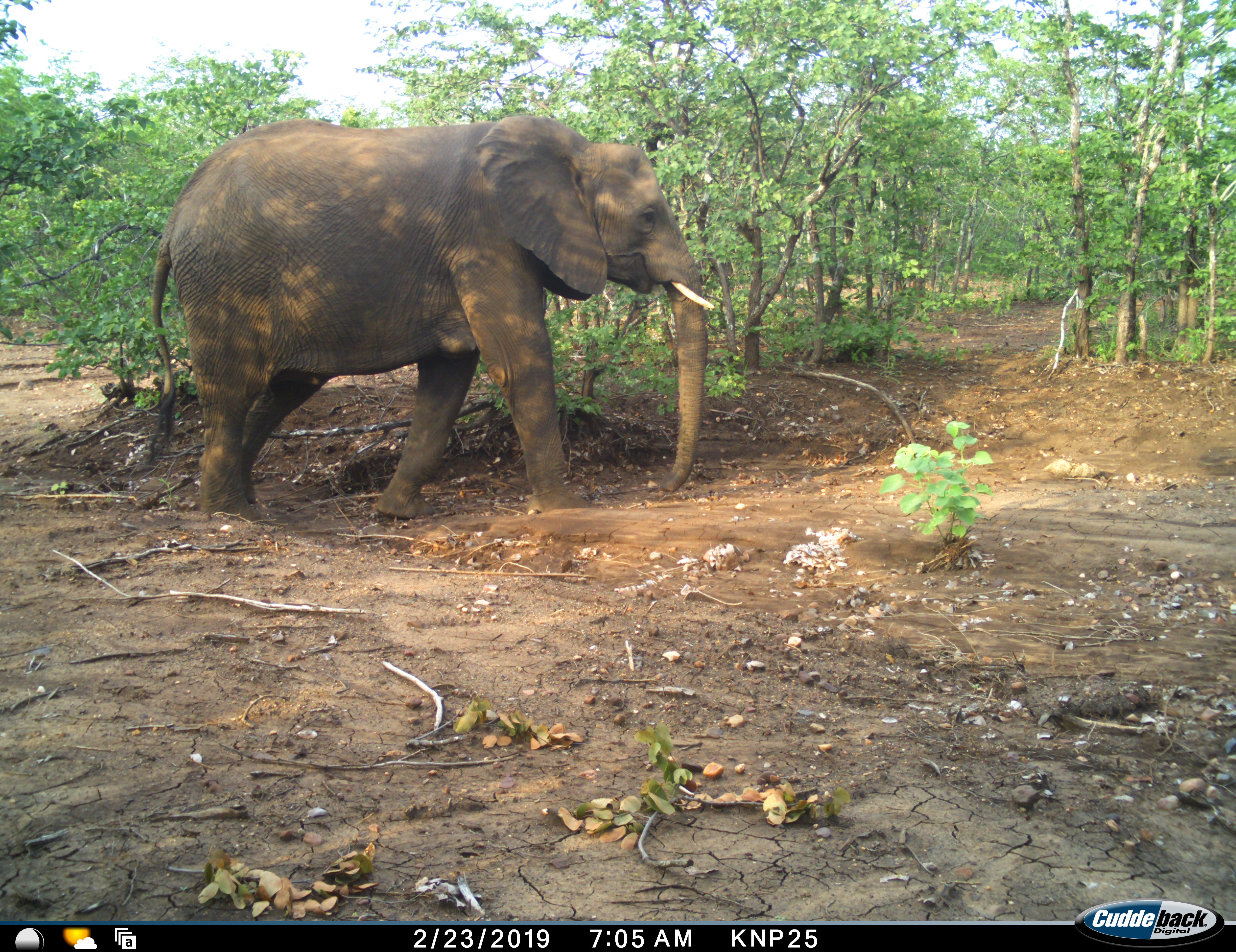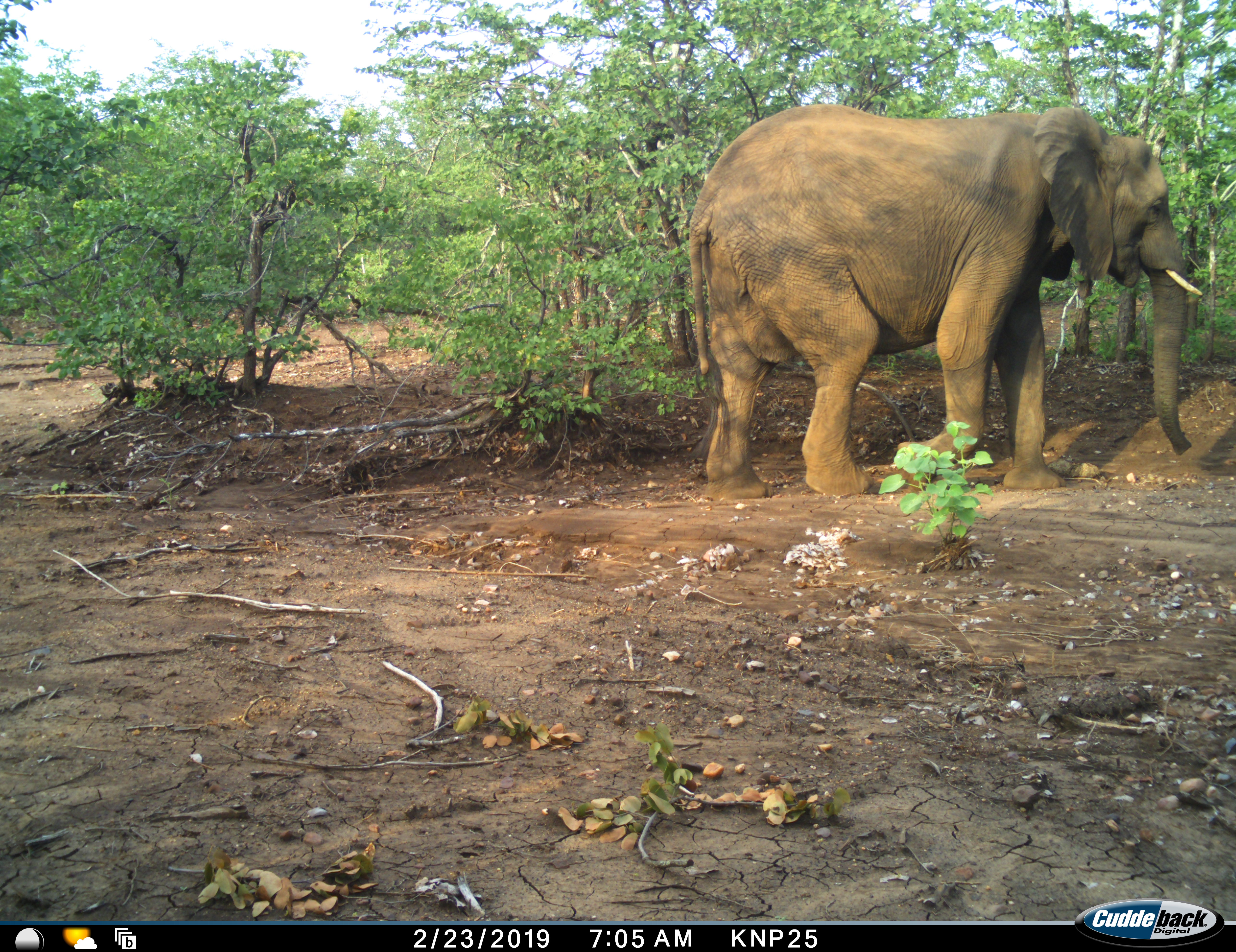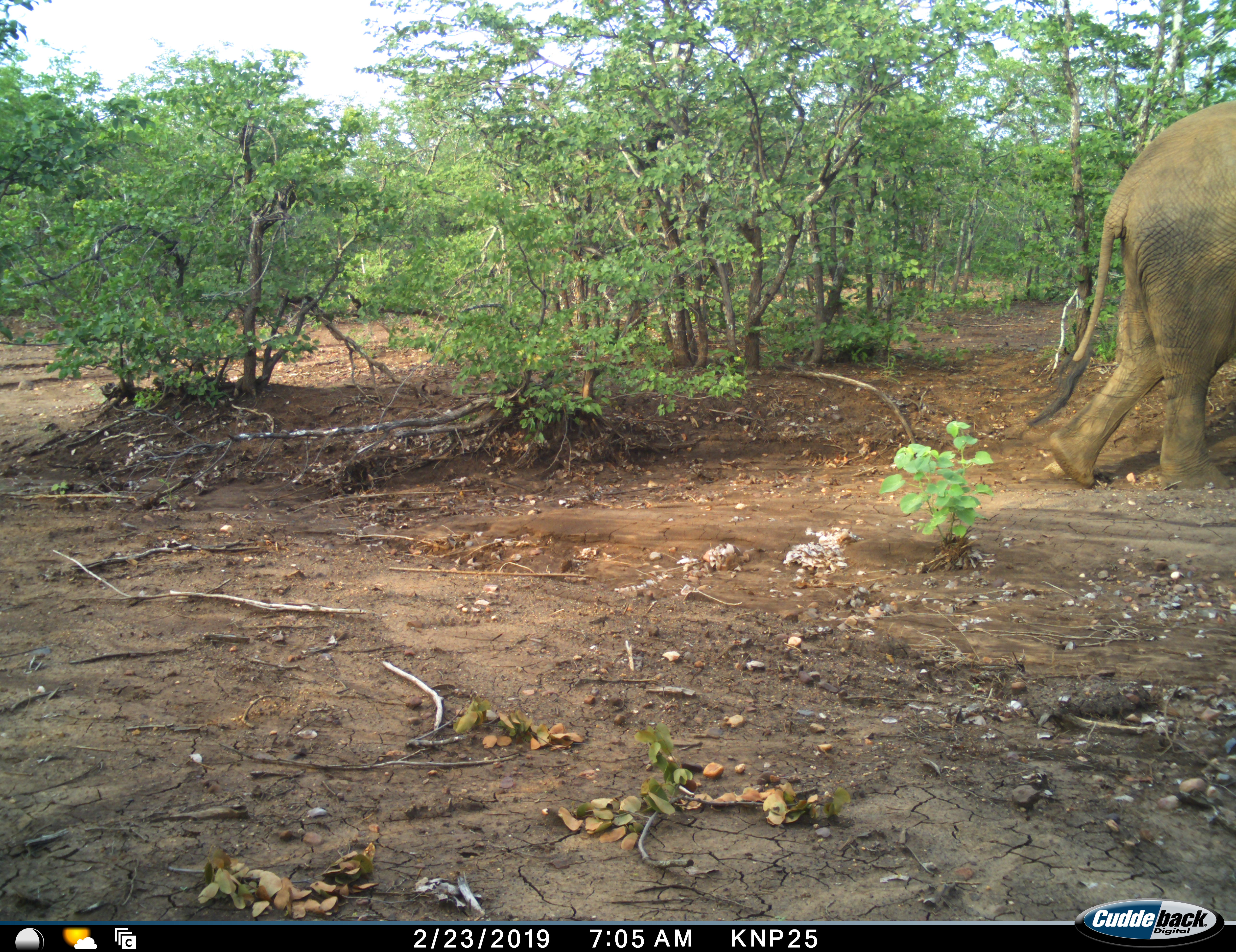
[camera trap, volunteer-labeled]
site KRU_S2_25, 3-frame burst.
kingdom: Animalia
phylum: Chordata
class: Mammalia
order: Proboscidea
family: Elephantidae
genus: Loxodonta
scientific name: Loxodonta africana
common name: african bush elephant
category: elephant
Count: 1.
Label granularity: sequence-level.